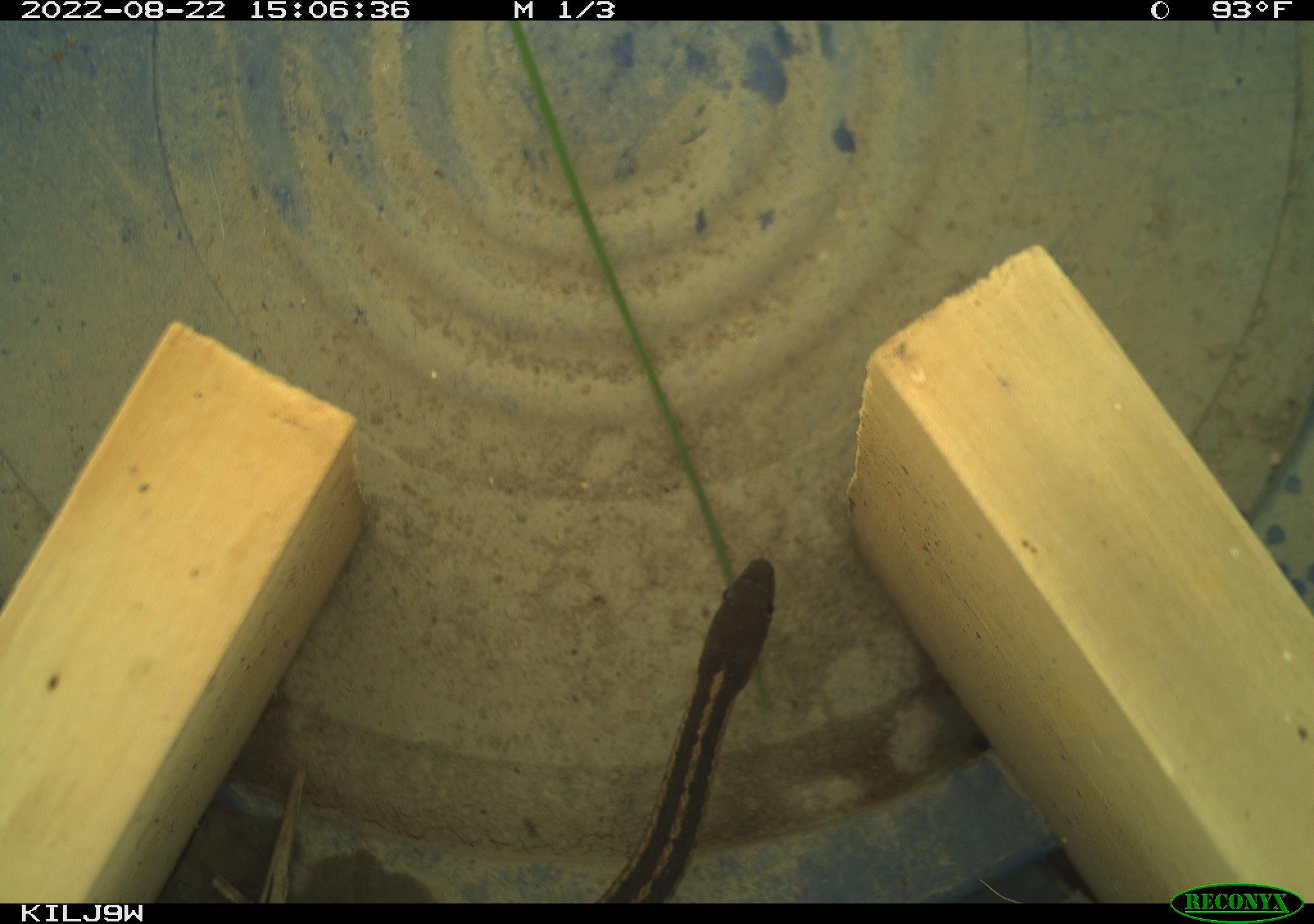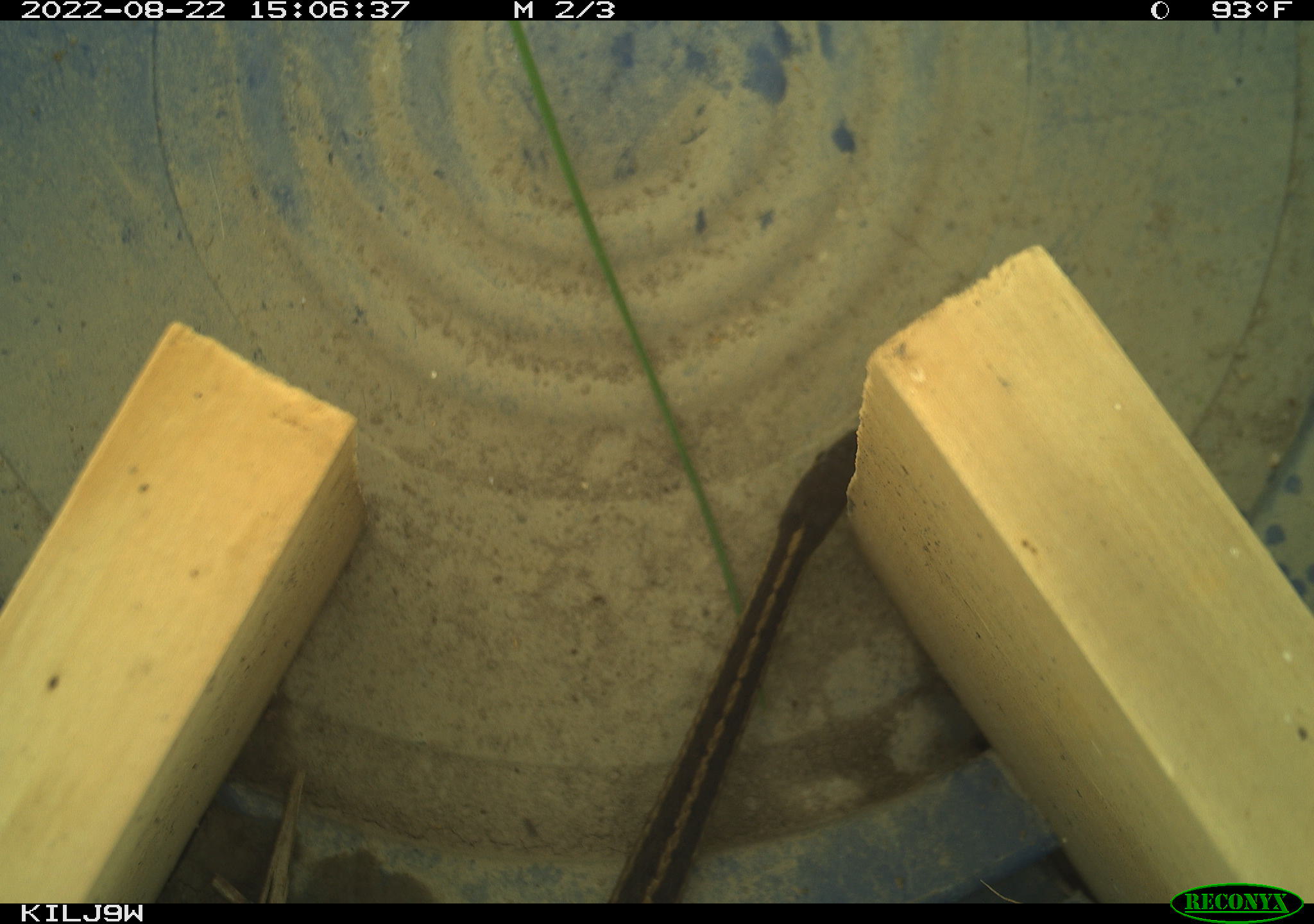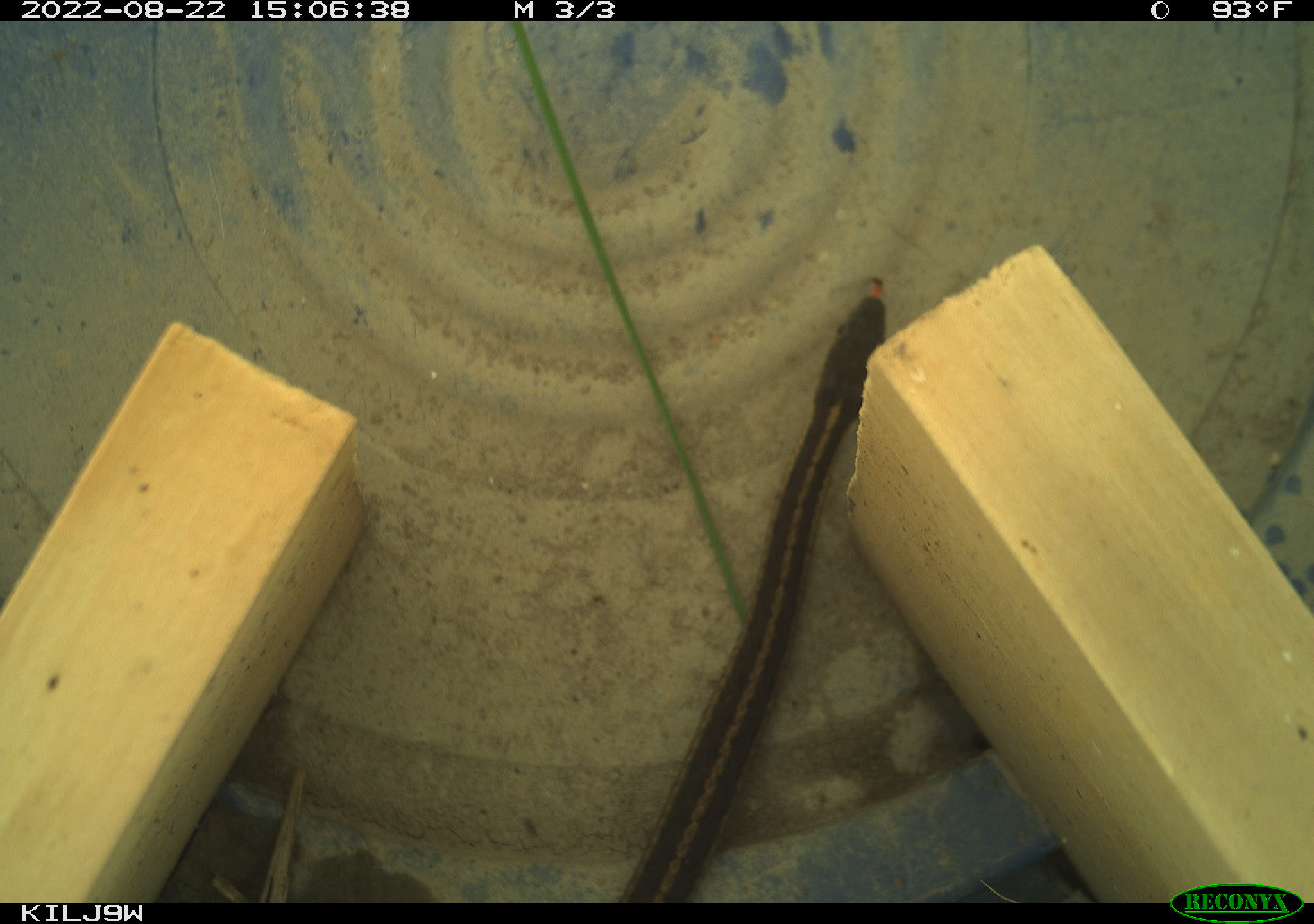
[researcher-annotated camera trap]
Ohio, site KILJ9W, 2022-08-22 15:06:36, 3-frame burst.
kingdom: Animalia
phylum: Chordata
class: Reptilia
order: Squamata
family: Colubridae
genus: Thamnophis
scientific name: Thamnophis sirtalis sirtalis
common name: eastern gartersnake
Eastern gartersnake (Thamnophis sirtalis sirtalis).